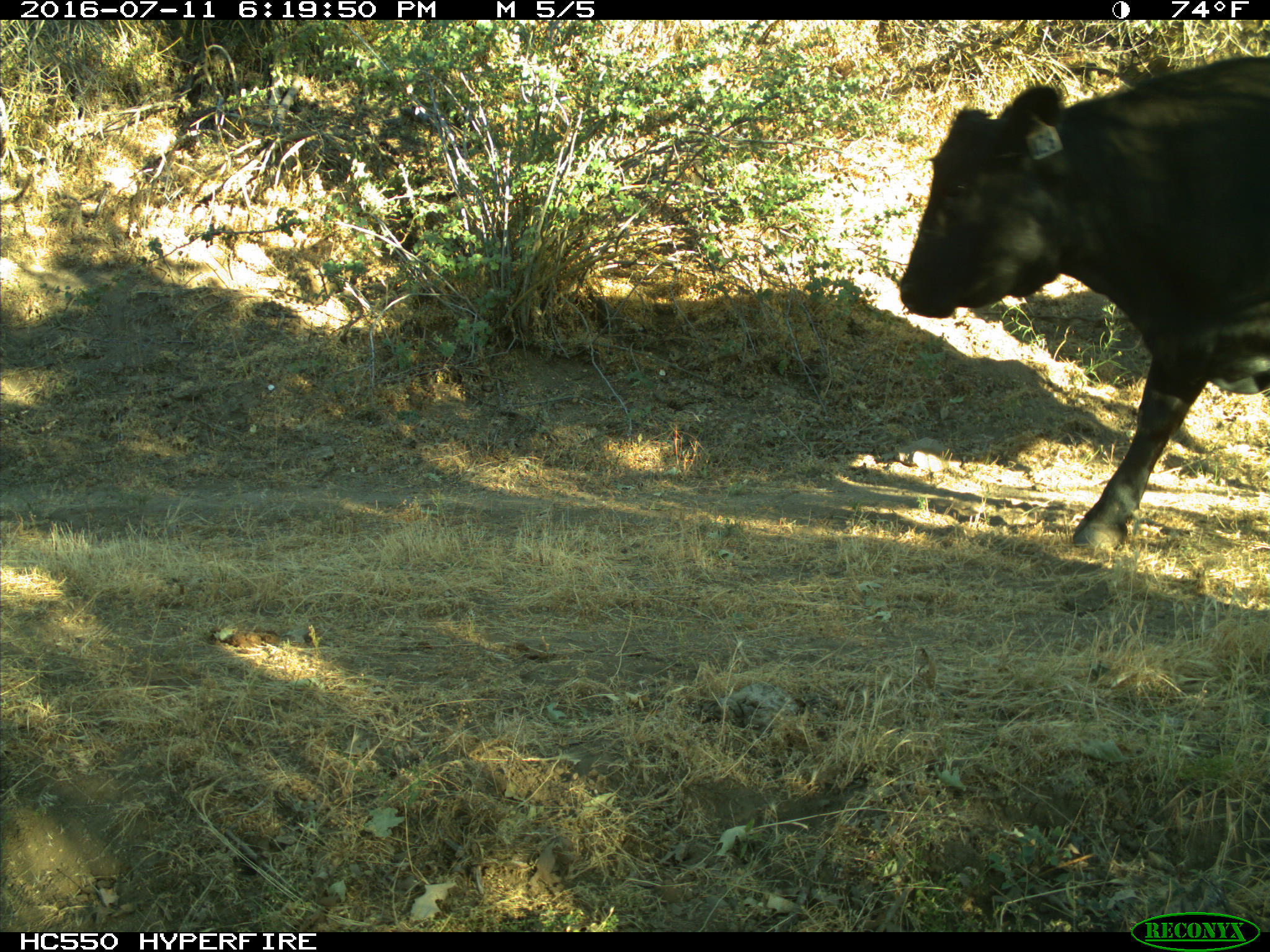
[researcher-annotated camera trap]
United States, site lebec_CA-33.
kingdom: Animalia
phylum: Chordata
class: Mammalia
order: Artiodactyla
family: Bovidae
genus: Bos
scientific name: Bos taurus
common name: domestic cow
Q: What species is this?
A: Bos taurus (domestic cow).